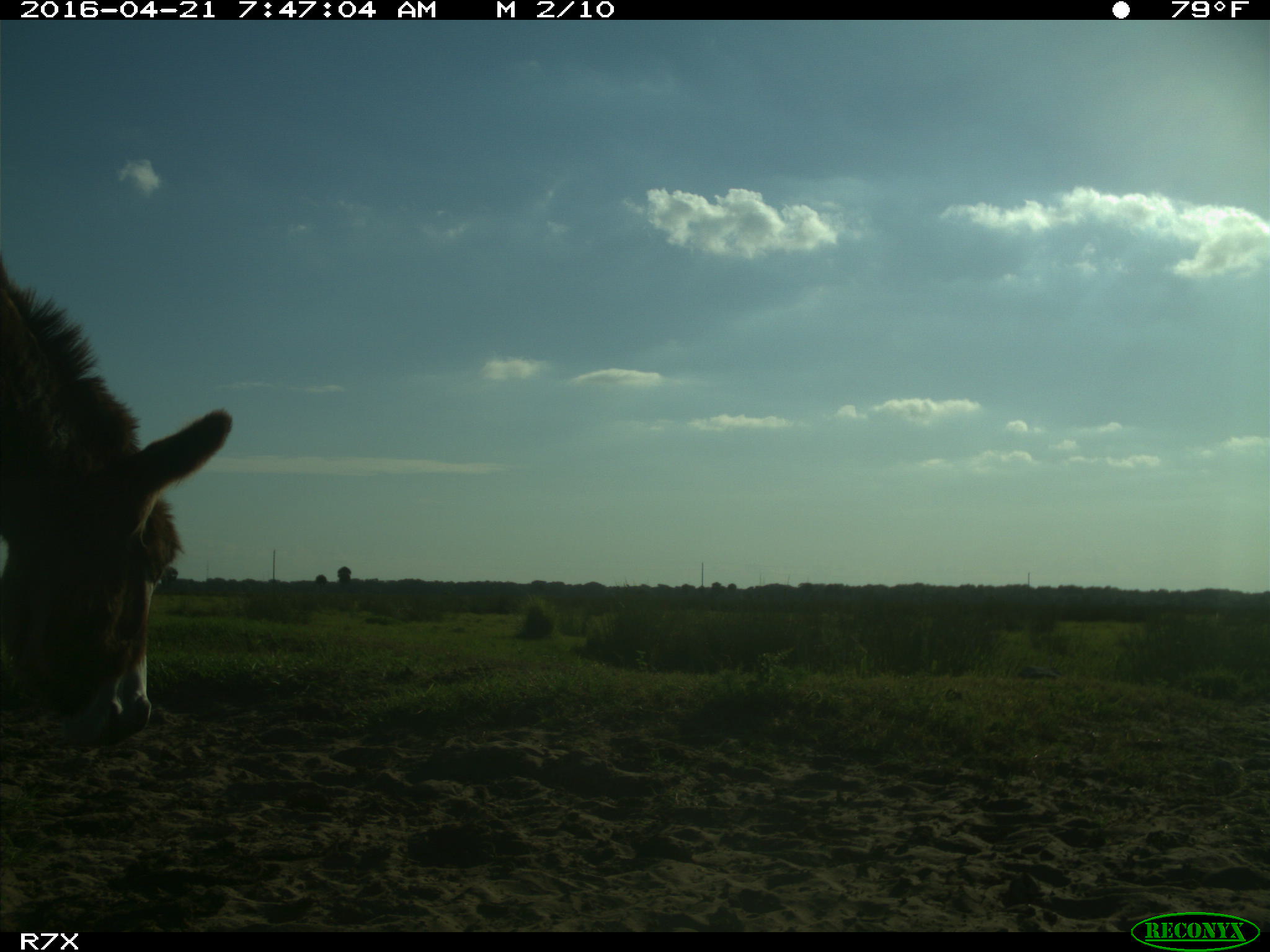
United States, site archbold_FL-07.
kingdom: Animalia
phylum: Chordata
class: Mammalia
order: Artiodactyla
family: Bovidae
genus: Bos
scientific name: Bos taurus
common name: domestic cow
Bos taurus (domestic cow).